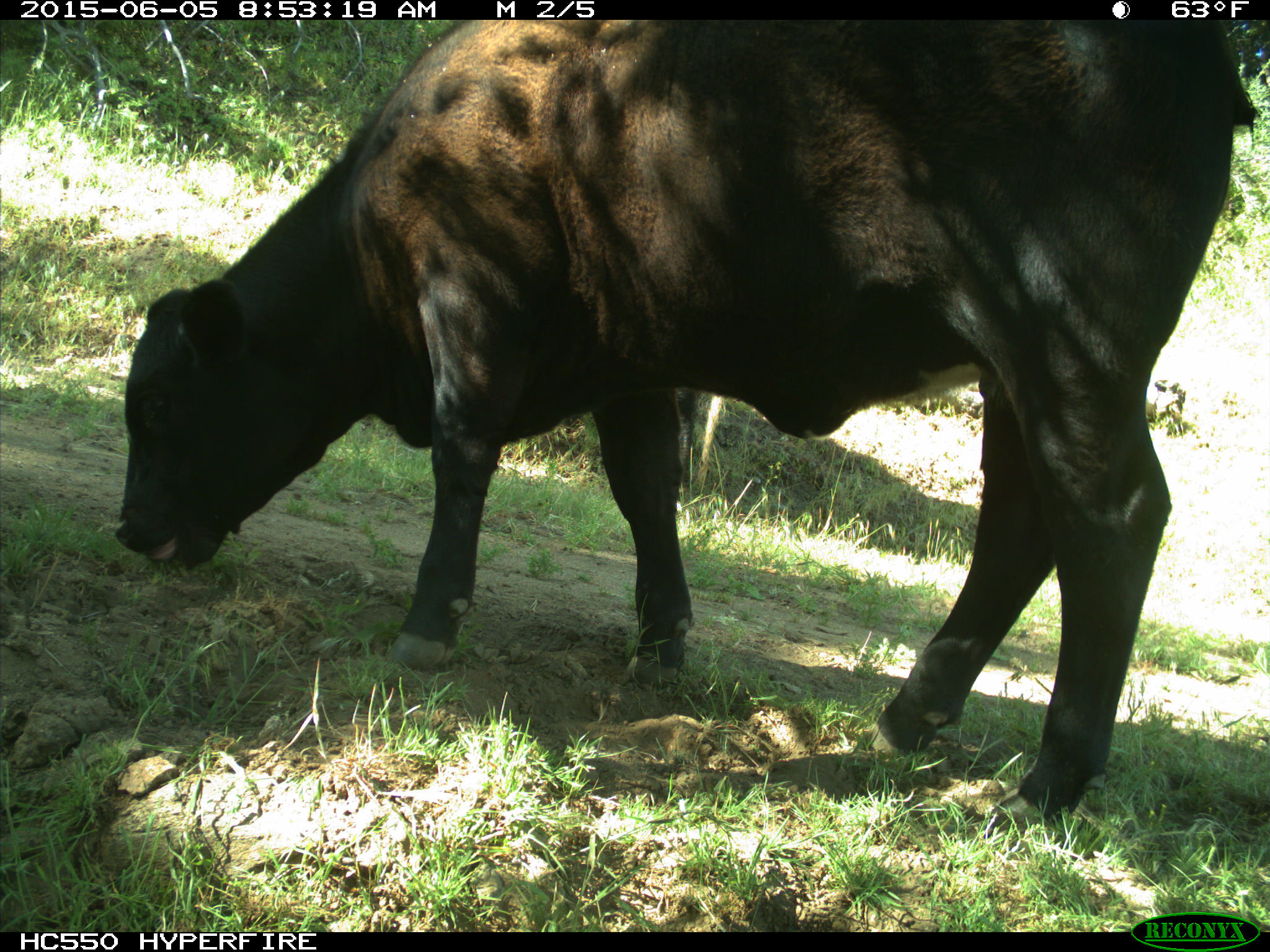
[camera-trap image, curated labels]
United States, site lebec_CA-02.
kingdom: Animalia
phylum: Chordata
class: Mammalia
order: Artiodactyla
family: Bovidae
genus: Bos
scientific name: Bos taurus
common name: domestic cow